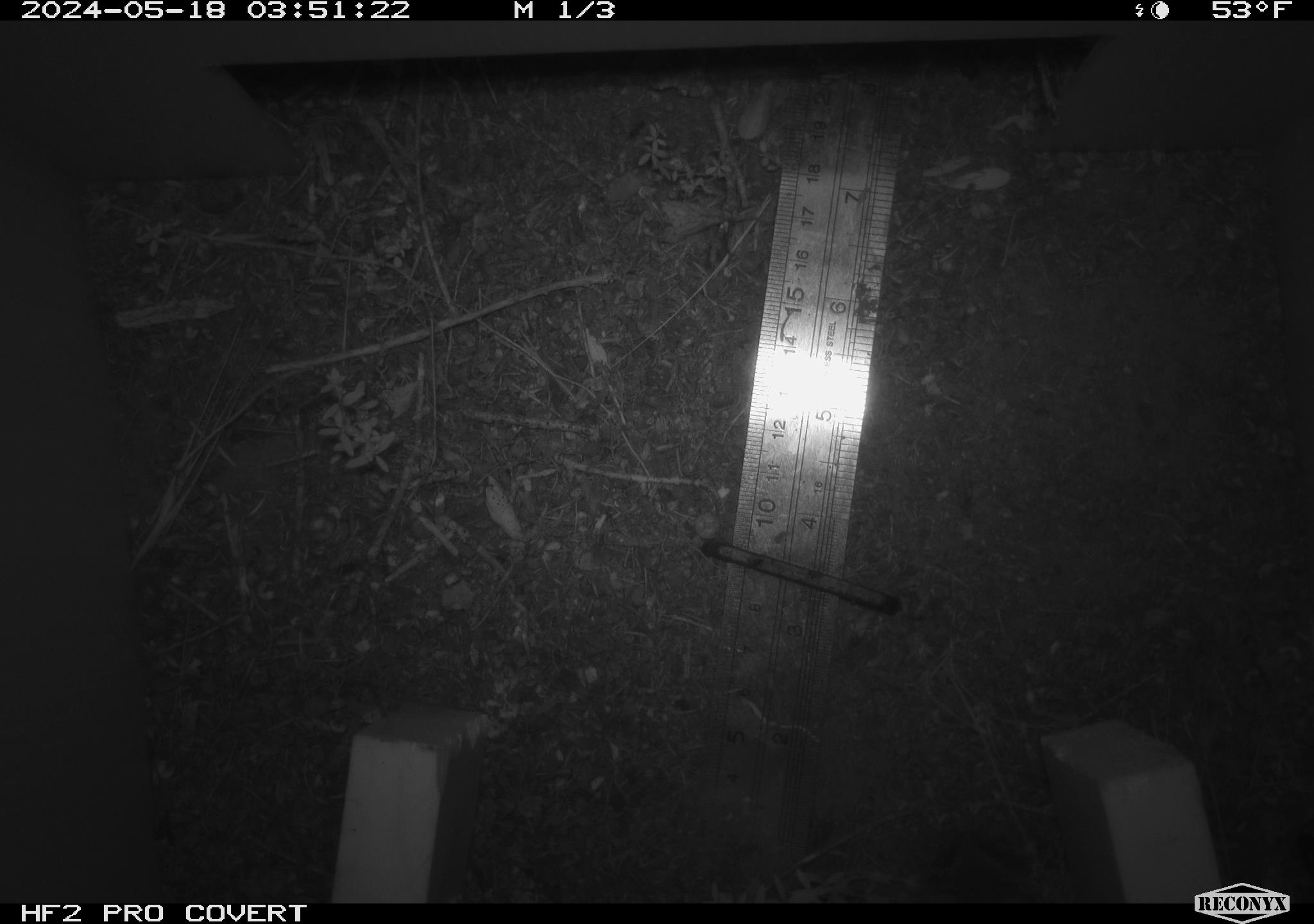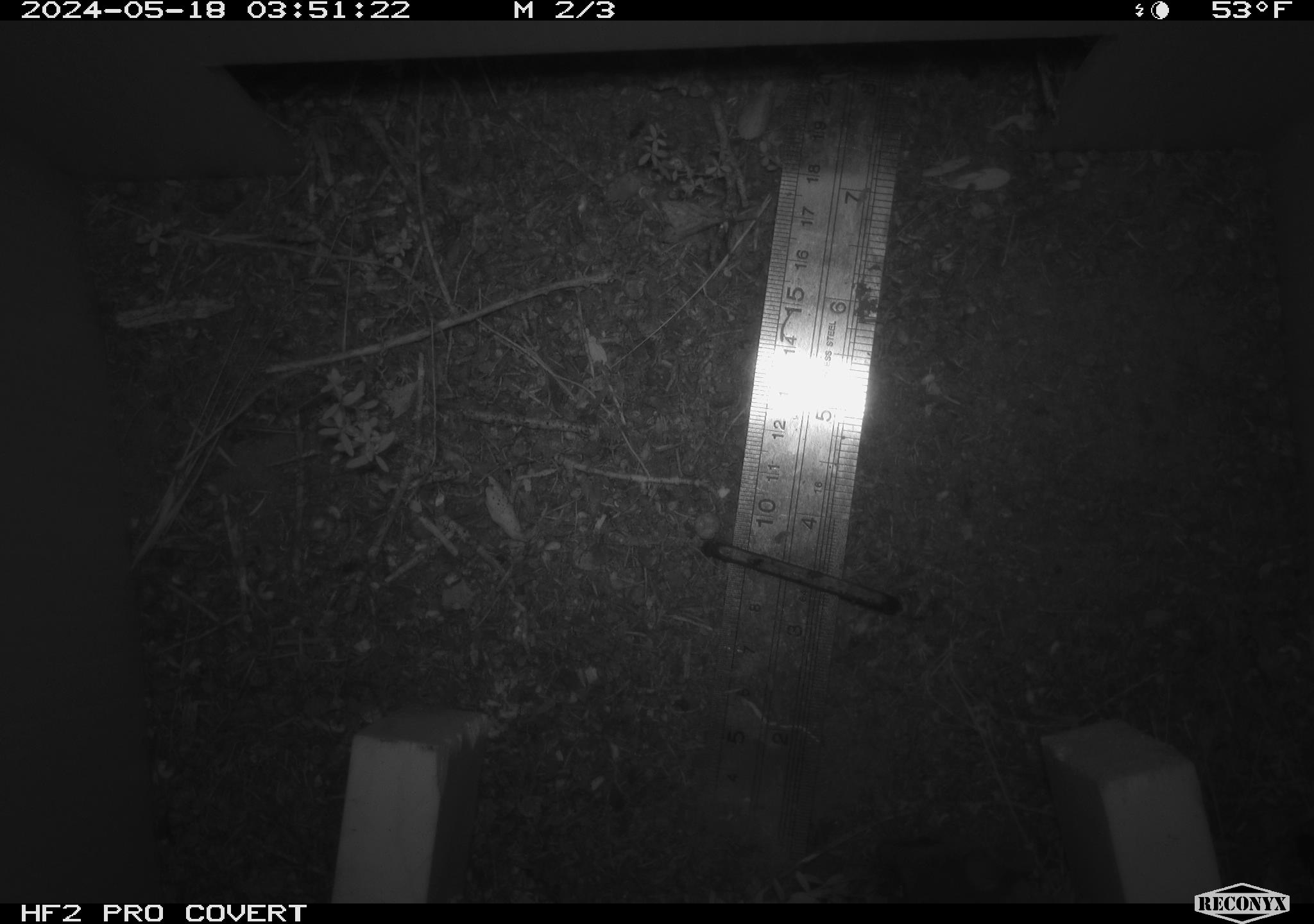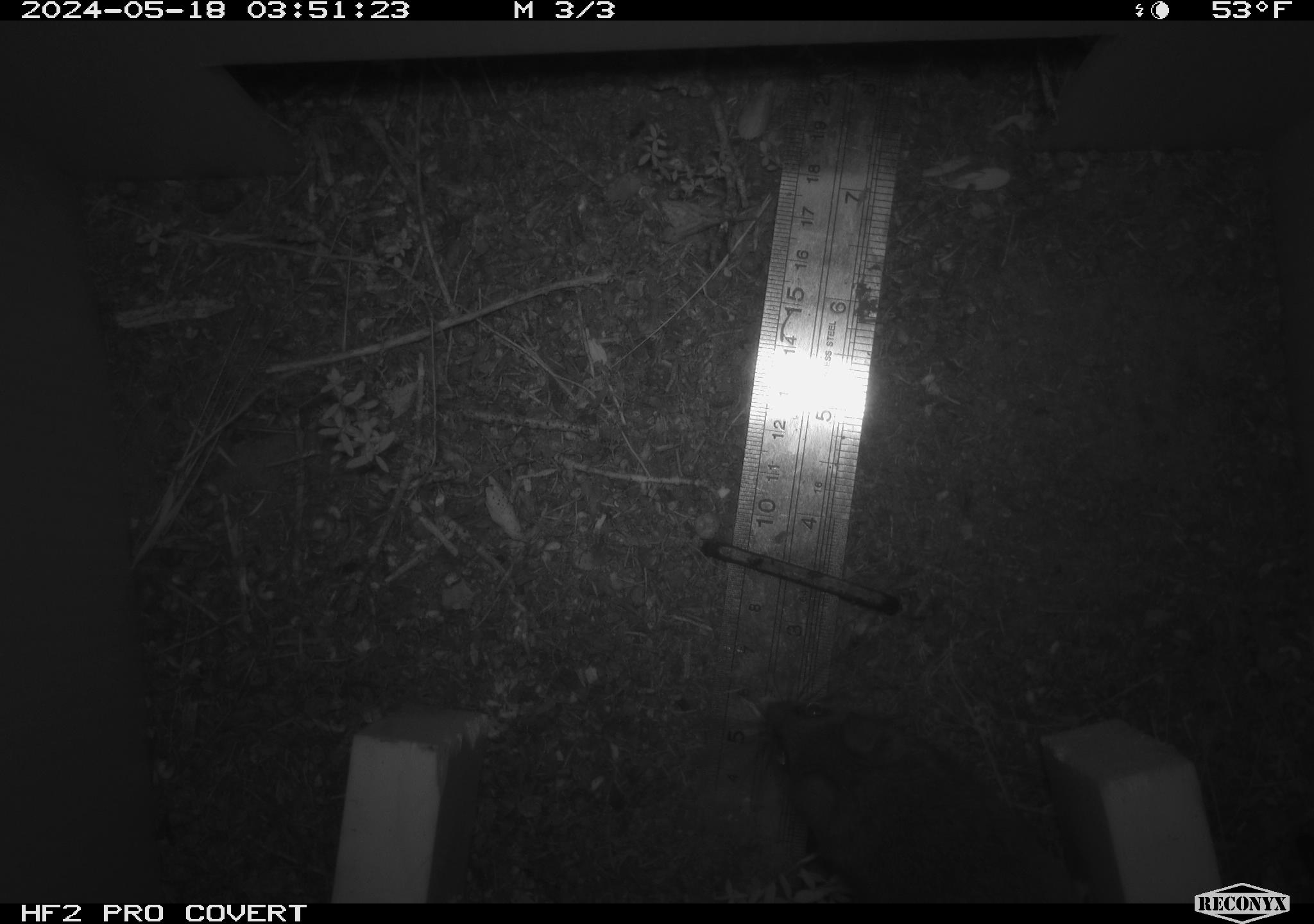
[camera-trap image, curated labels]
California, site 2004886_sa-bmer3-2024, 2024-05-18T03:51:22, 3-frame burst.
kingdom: Animalia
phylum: Chordata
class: Mammalia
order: Rodentia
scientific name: Rodentia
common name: mouse species